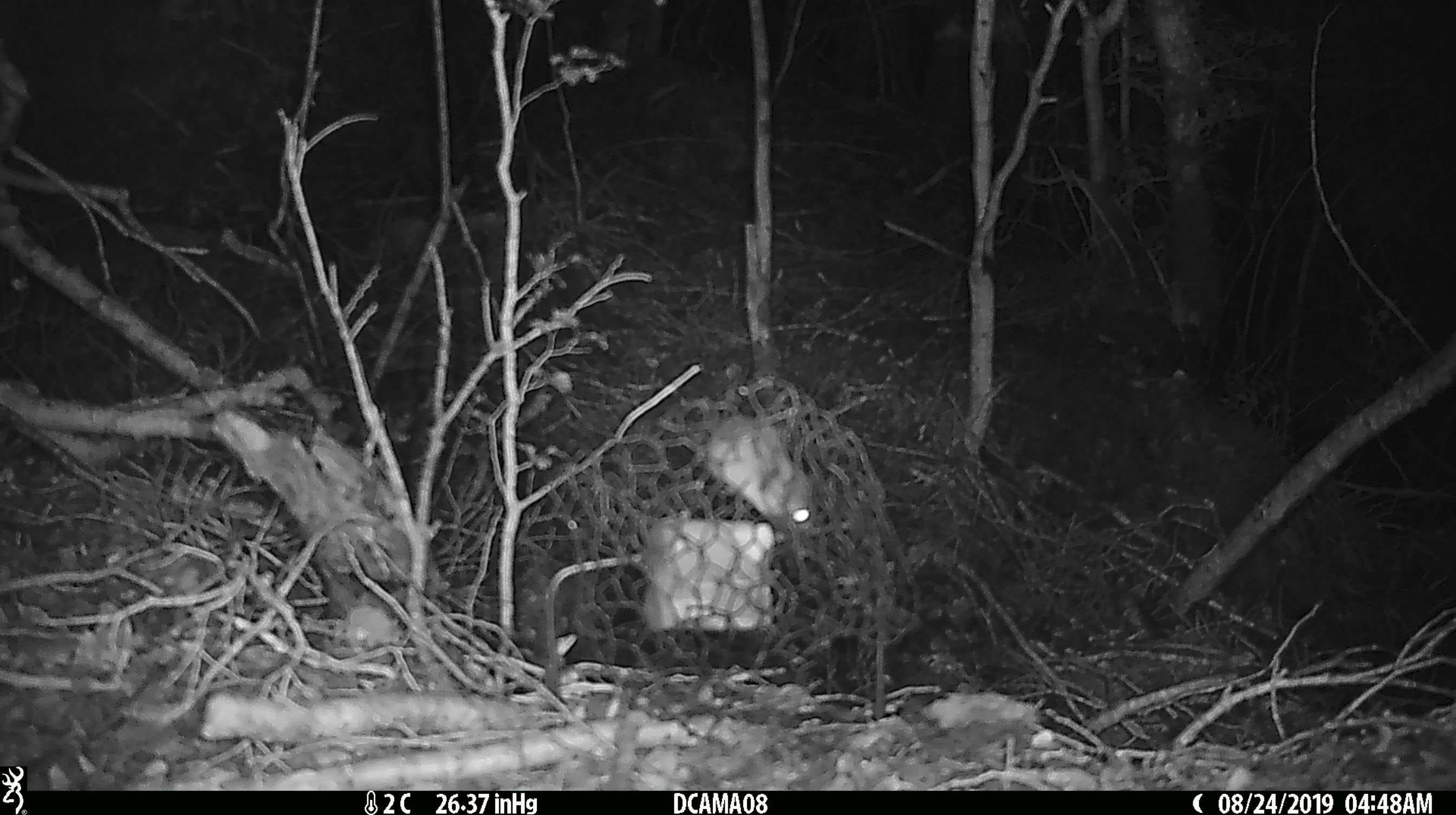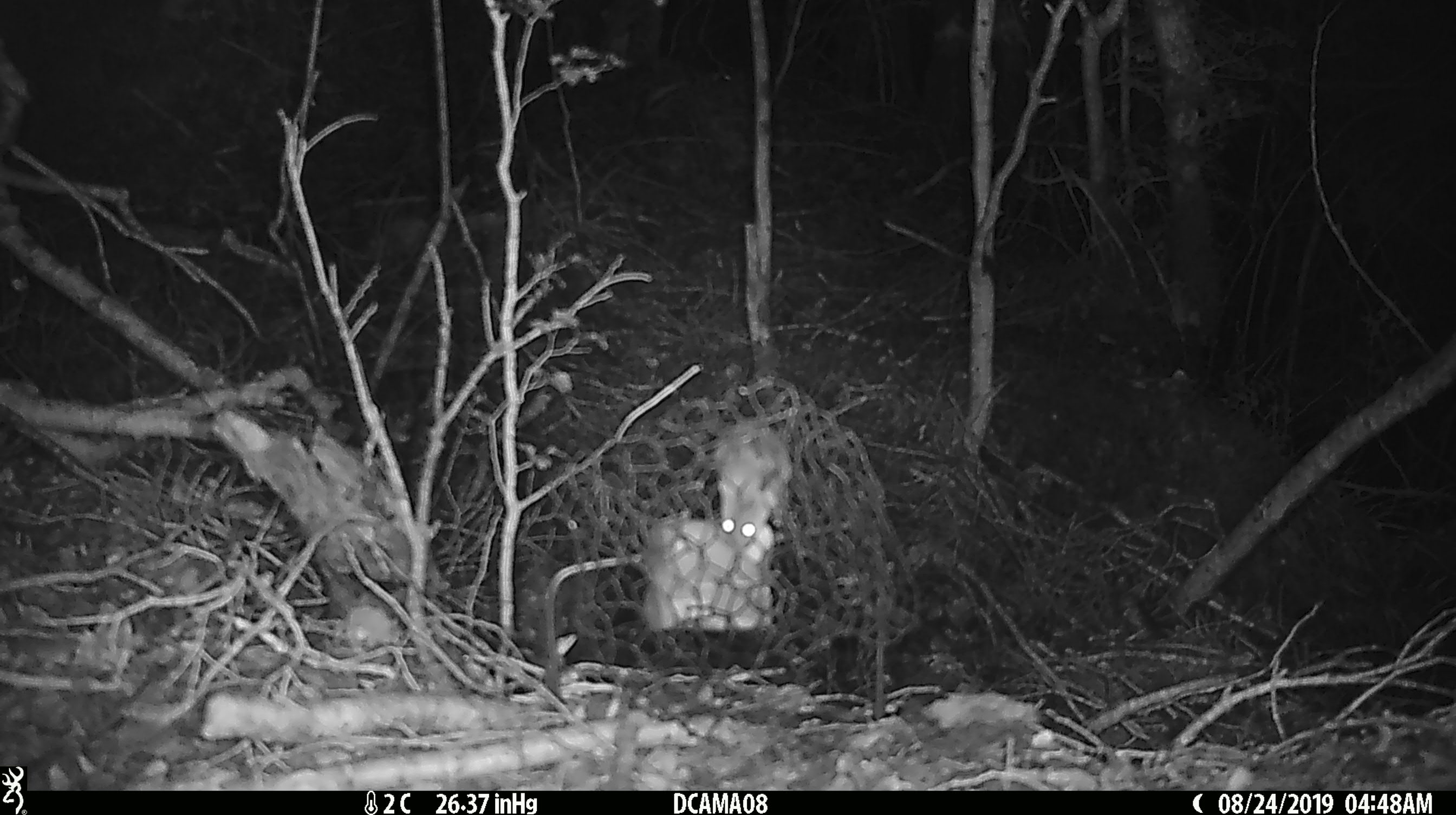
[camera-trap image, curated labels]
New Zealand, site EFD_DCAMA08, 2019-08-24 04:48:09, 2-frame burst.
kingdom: Animalia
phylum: Chordata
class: Mammalia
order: Rodentia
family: Muridae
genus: Mus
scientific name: Mus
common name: mouse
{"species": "mouse (Mus)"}